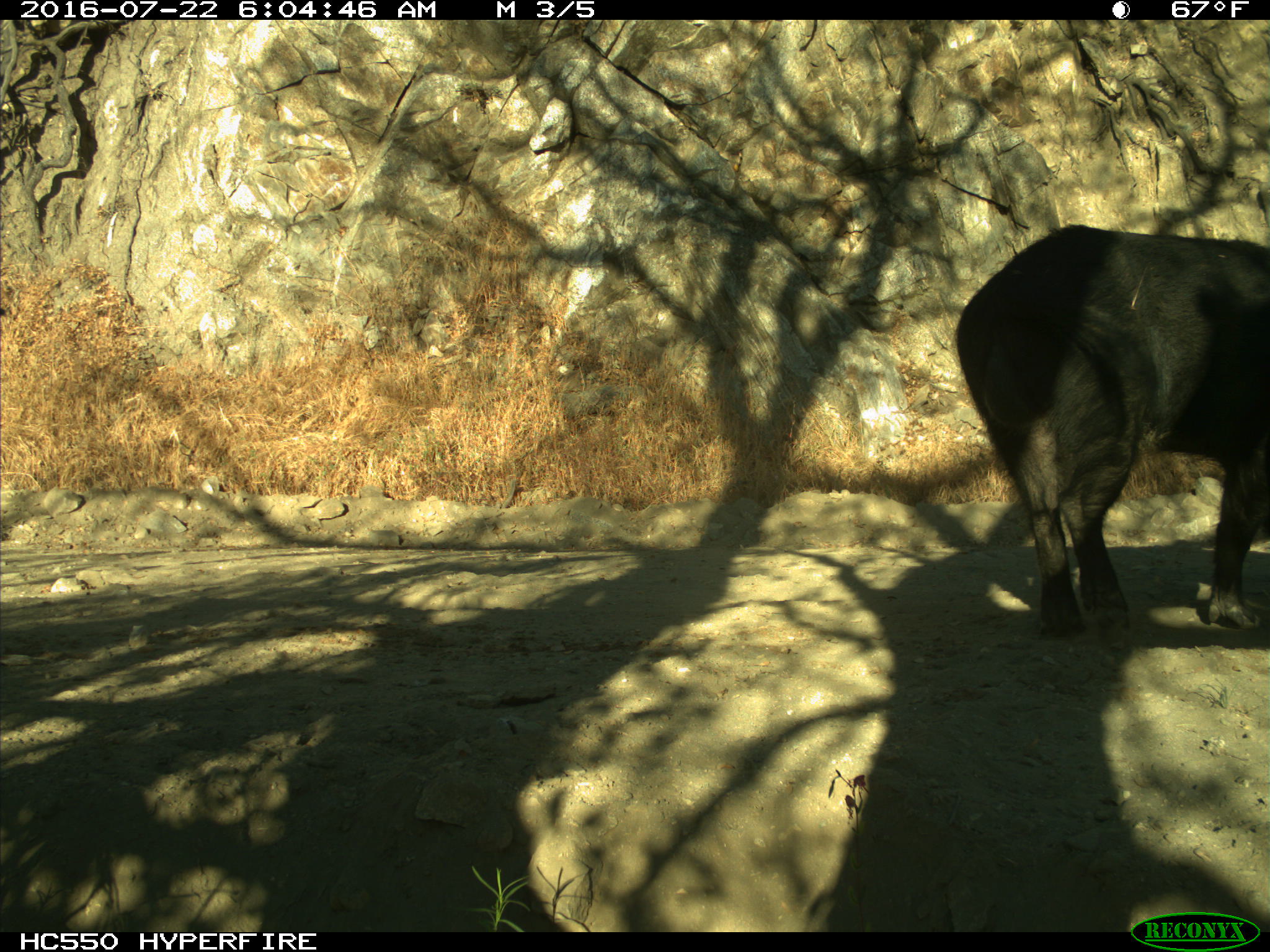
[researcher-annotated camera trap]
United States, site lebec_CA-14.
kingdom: Animalia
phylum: Chordata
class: Mammalia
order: Artiodactyla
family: Suidae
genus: Sus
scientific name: Sus scrofa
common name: wild boar